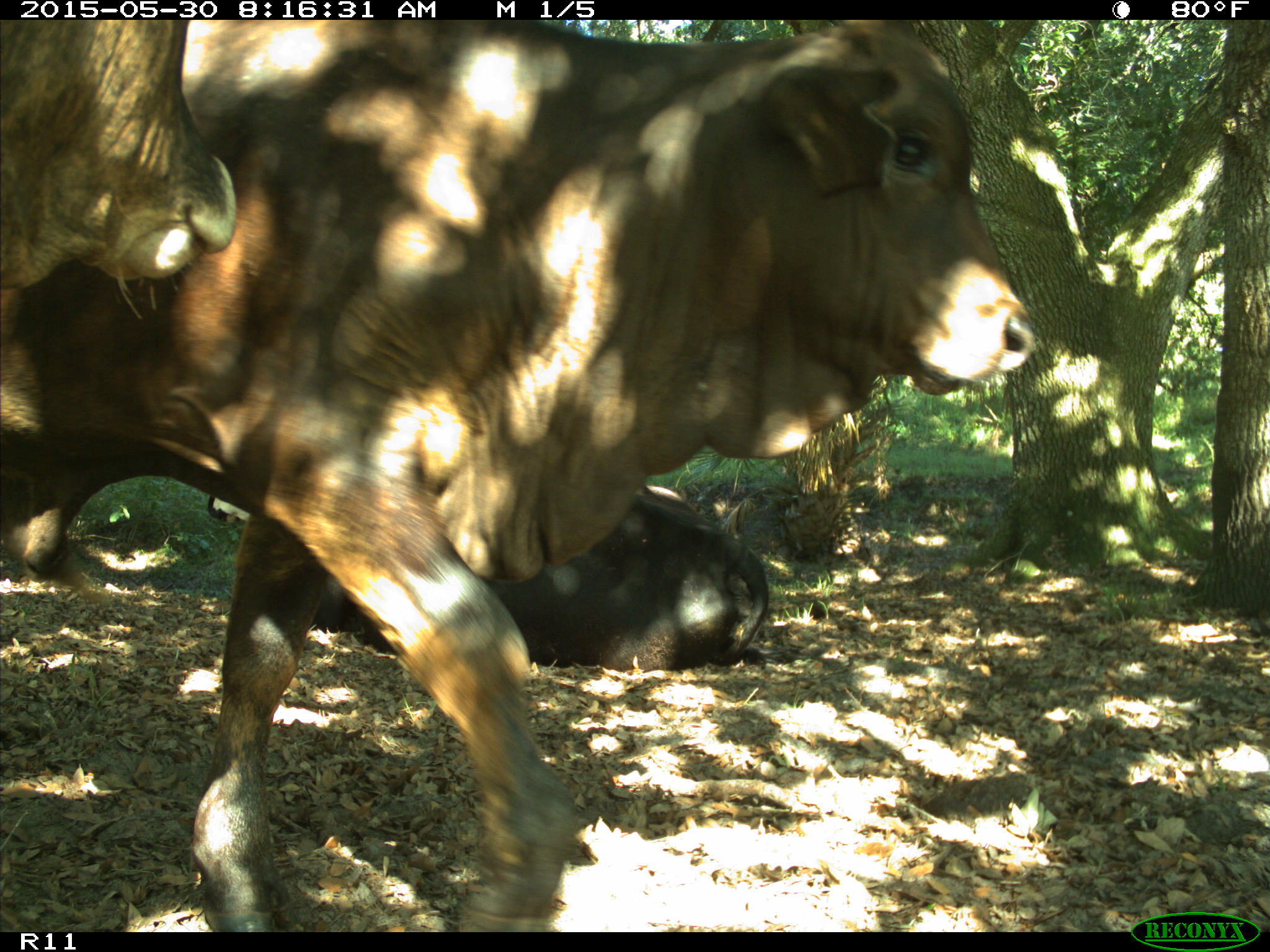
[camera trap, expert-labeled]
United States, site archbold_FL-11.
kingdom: Animalia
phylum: Chordata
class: Mammalia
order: Artiodactyla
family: Bovidae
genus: Bos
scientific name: Bos taurus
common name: domestic cow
Bos taurus (domestic cow).